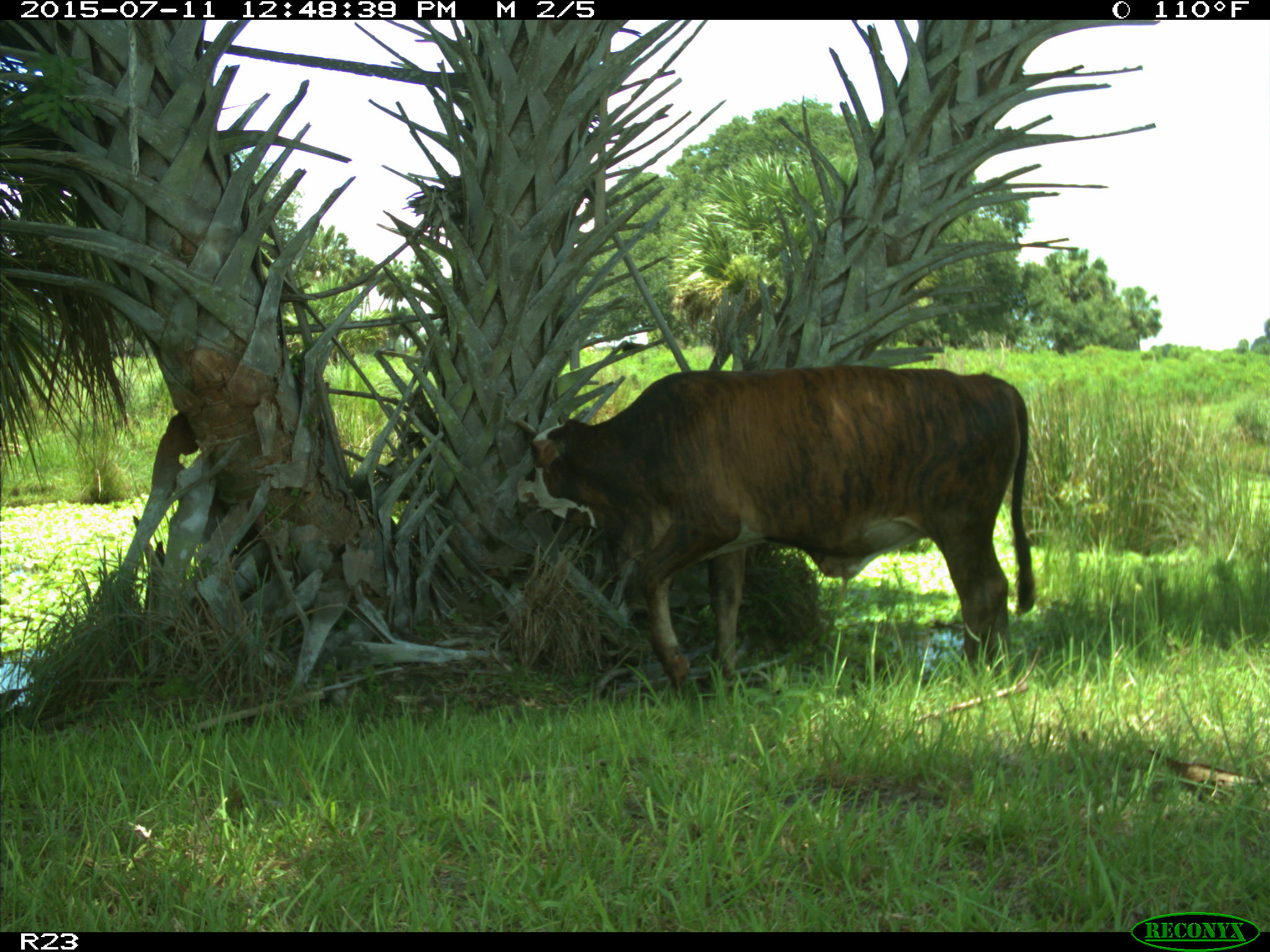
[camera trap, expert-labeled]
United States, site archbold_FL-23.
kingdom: Animalia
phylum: Chordata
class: Mammalia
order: Artiodactyla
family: Bovidae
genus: Bos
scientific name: Bos taurus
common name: domestic cow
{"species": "Bos taurus (domestic cow)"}